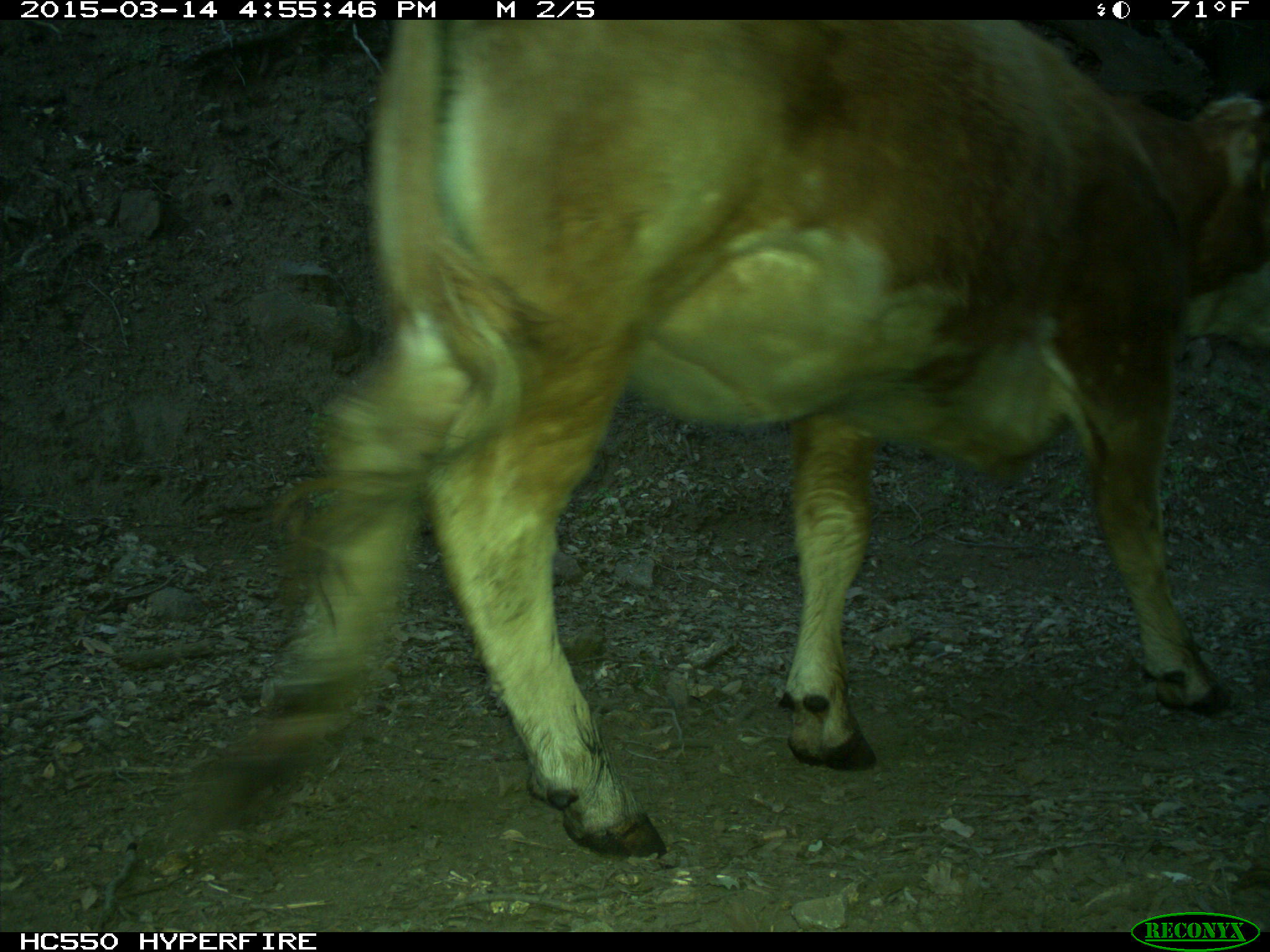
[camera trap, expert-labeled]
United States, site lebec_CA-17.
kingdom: Animalia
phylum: Chordata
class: Mammalia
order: Artiodactyla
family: Bovidae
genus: Bos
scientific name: Bos taurus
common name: domestic cow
Bos taurus (domestic cow).